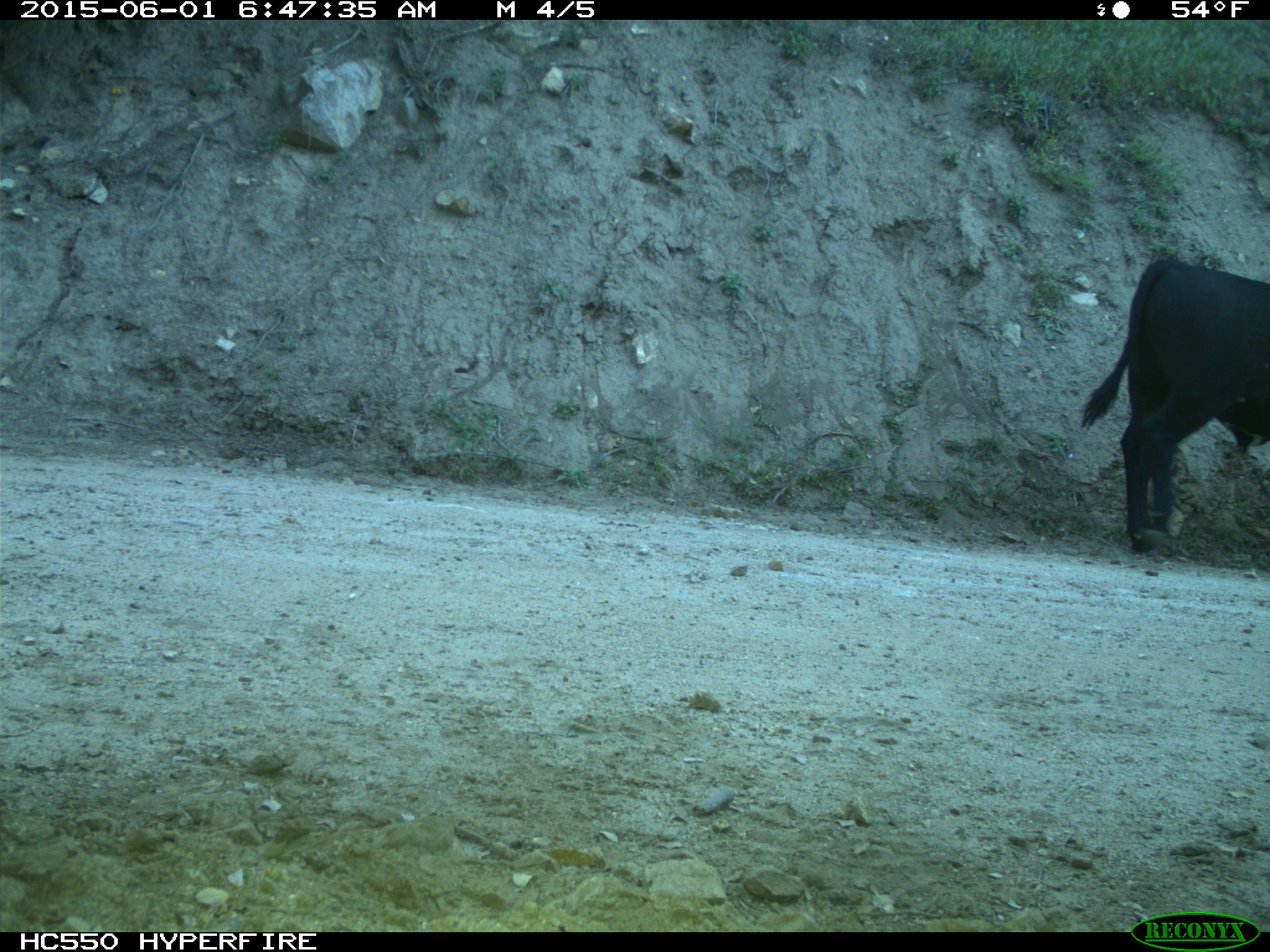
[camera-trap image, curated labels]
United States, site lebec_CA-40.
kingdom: Animalia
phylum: Chordata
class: Mammalia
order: Artiodactyla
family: Bovidae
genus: Bos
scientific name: Bos taurus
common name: domestic cow